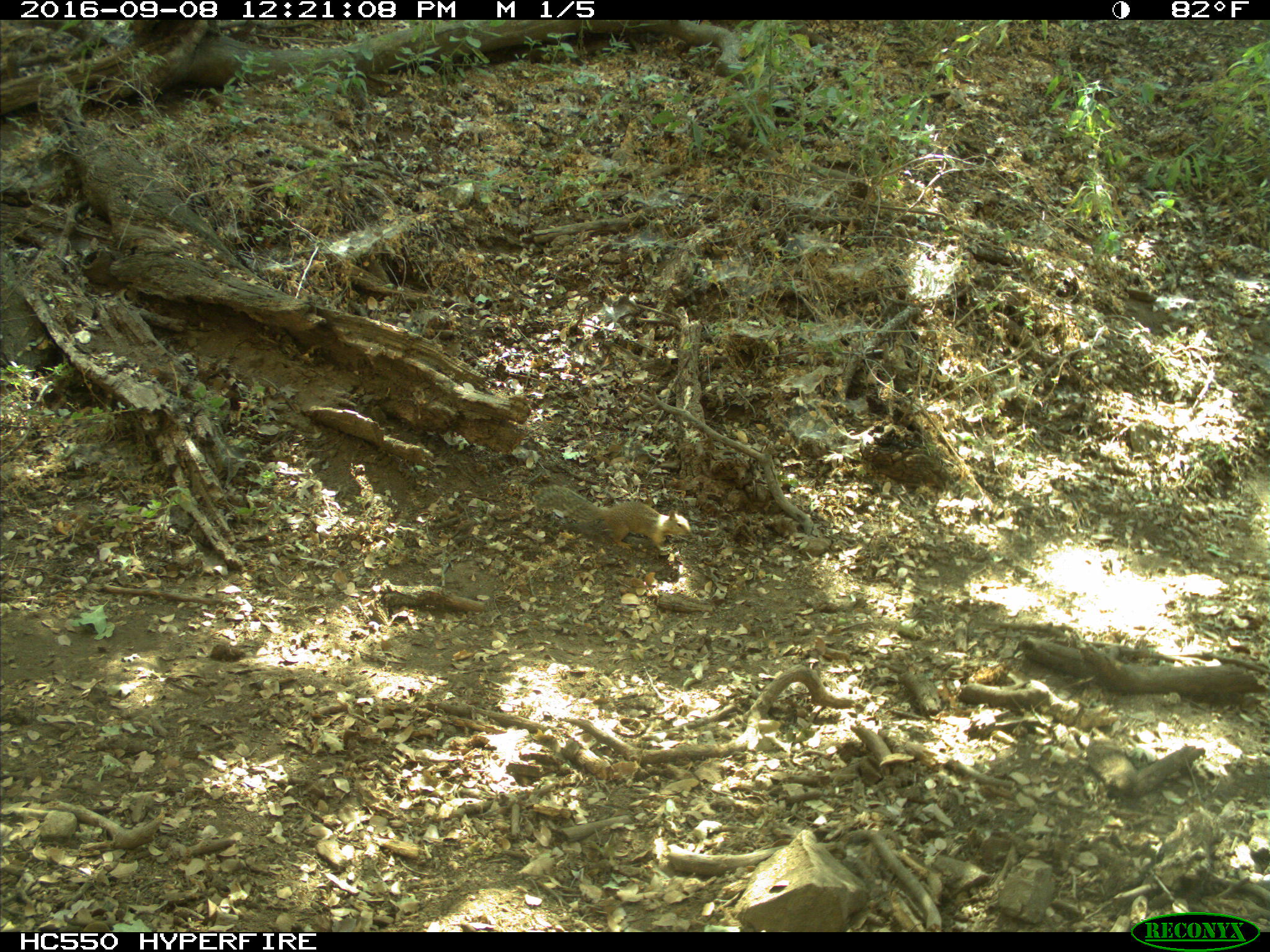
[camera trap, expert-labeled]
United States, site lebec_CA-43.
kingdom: Animalia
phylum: Chordata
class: Mammalia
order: Rodentia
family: Sciuridae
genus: Otospermophilus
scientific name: Otospermophilus beecheyi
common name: california ground squirrel